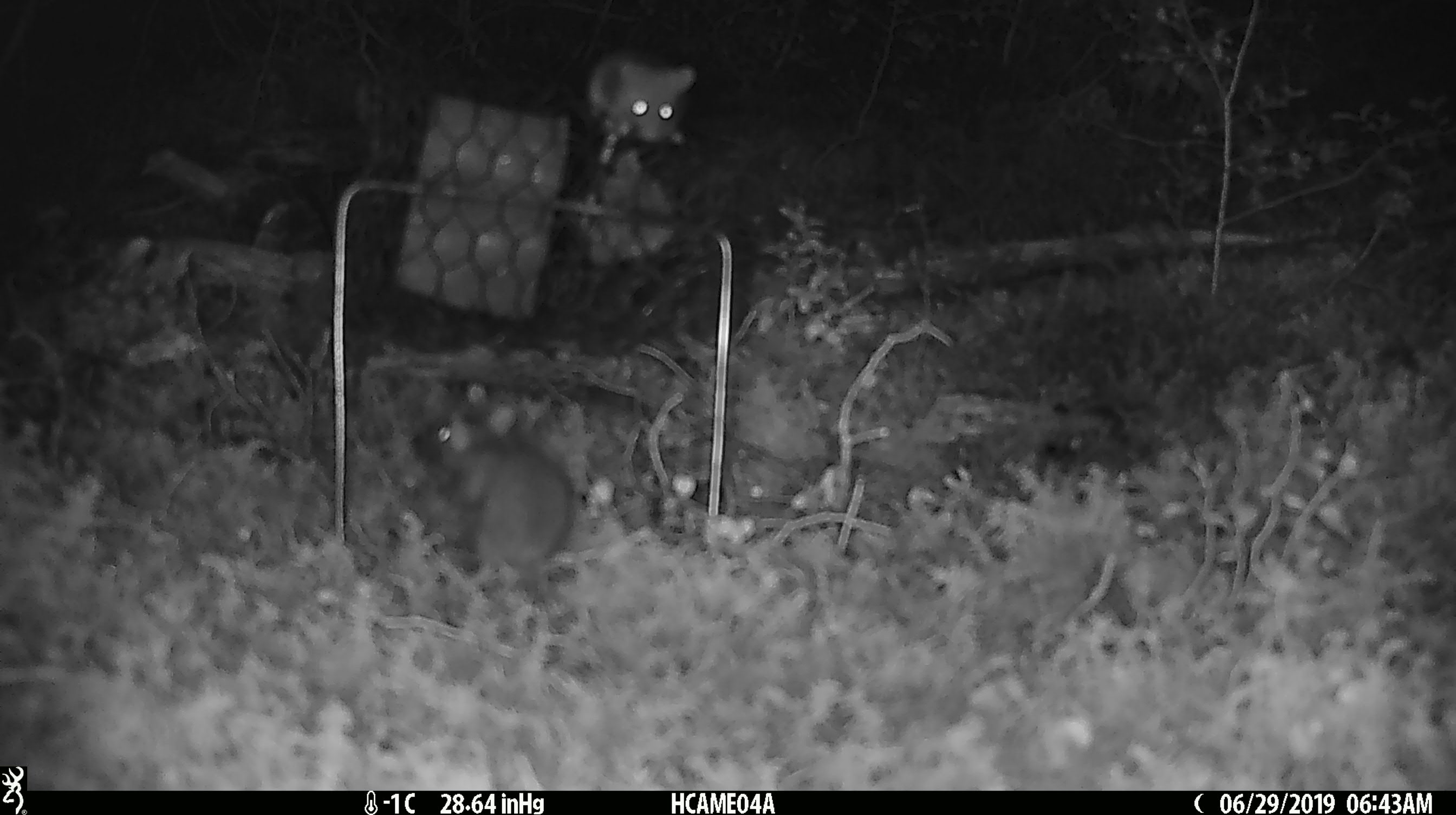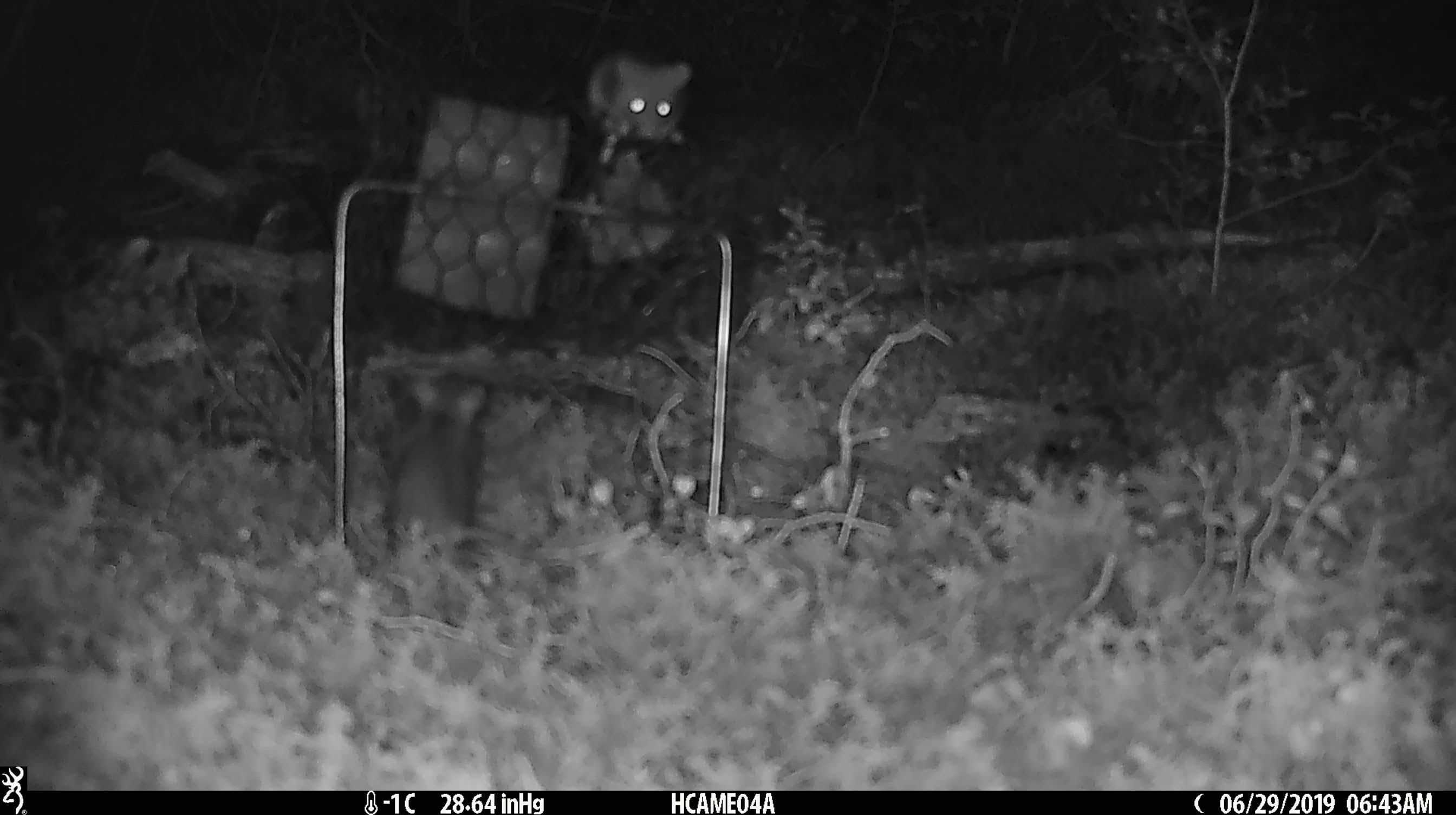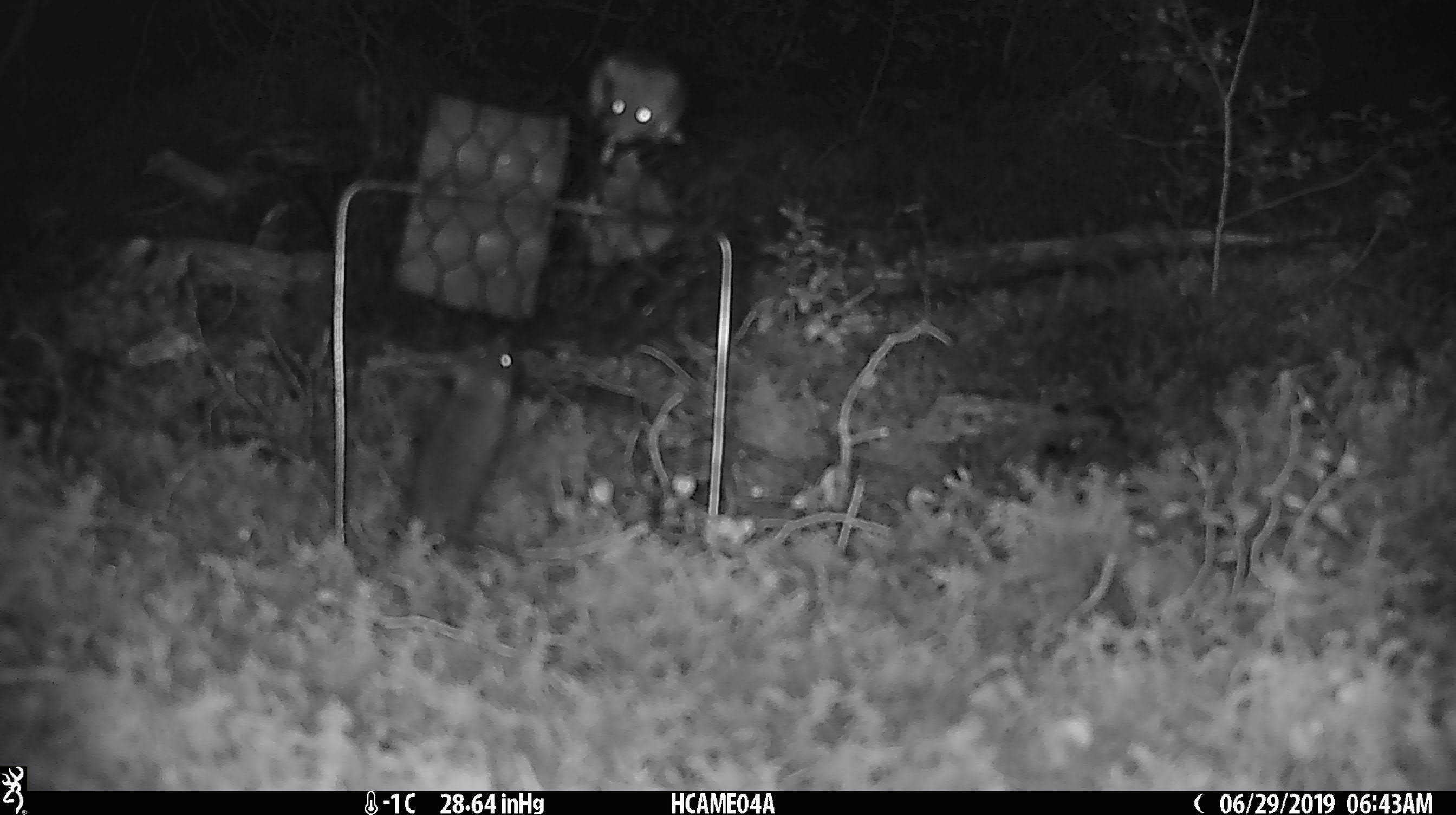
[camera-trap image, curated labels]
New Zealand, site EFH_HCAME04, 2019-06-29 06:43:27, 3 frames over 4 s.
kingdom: Animalia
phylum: Chordata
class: Mammalia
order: Rodentia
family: Muridae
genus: Mus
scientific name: Mus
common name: mouse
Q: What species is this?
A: Mouse (Mus).